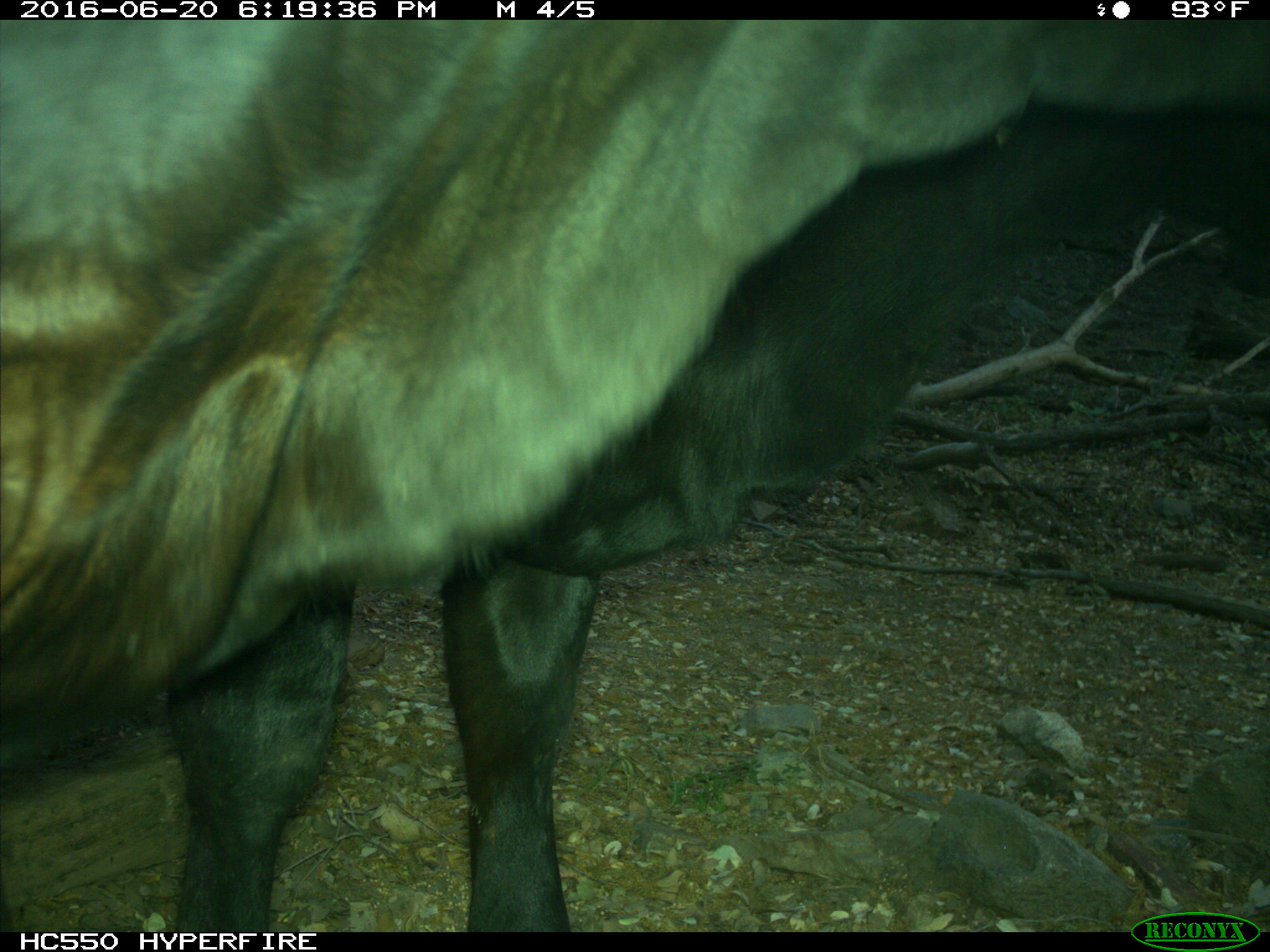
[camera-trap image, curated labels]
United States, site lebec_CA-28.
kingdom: Animalia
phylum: Chordata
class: Mammalia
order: Artiodactyla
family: Bovidae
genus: Bos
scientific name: Bos taurus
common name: domestic cow